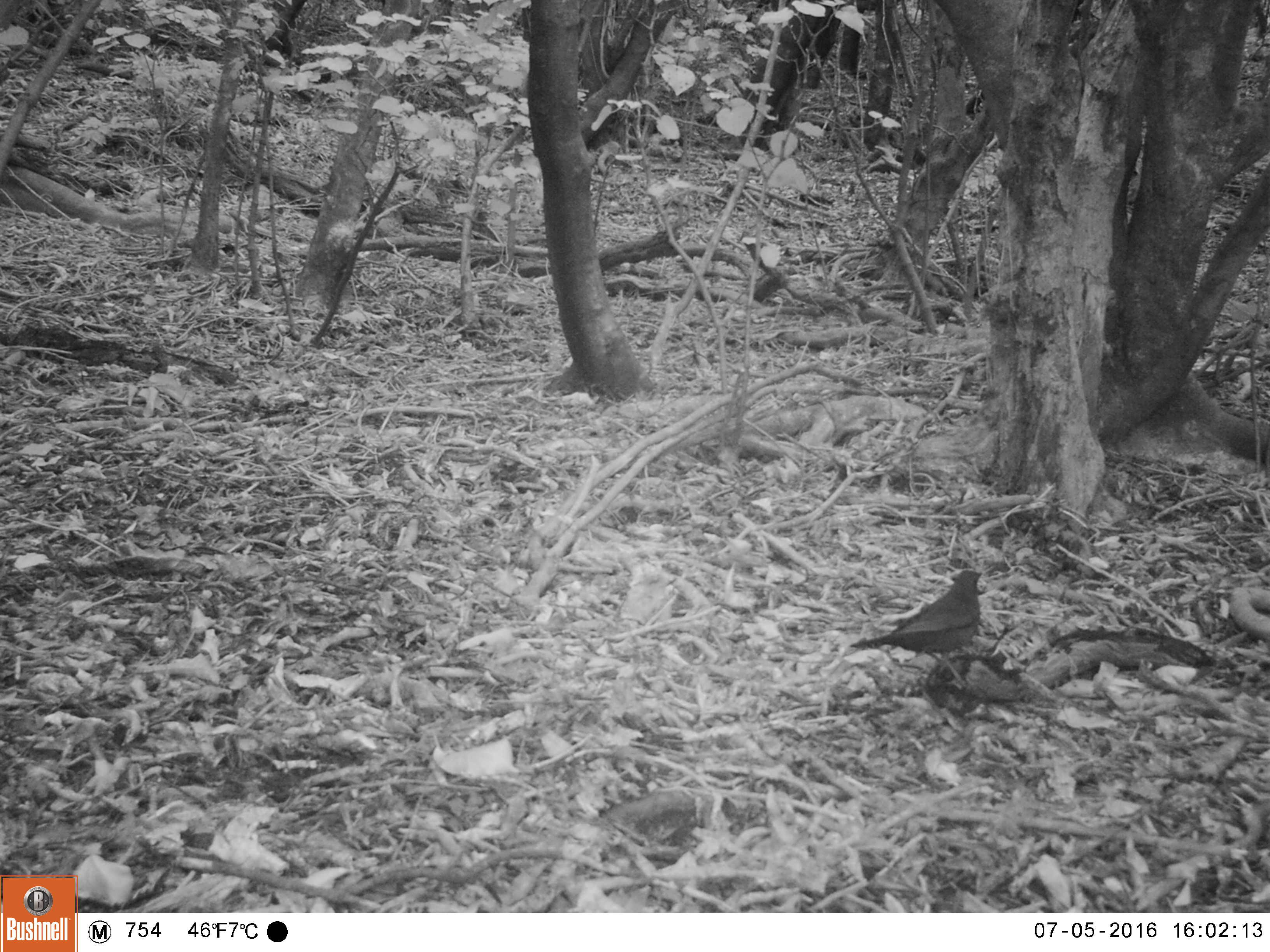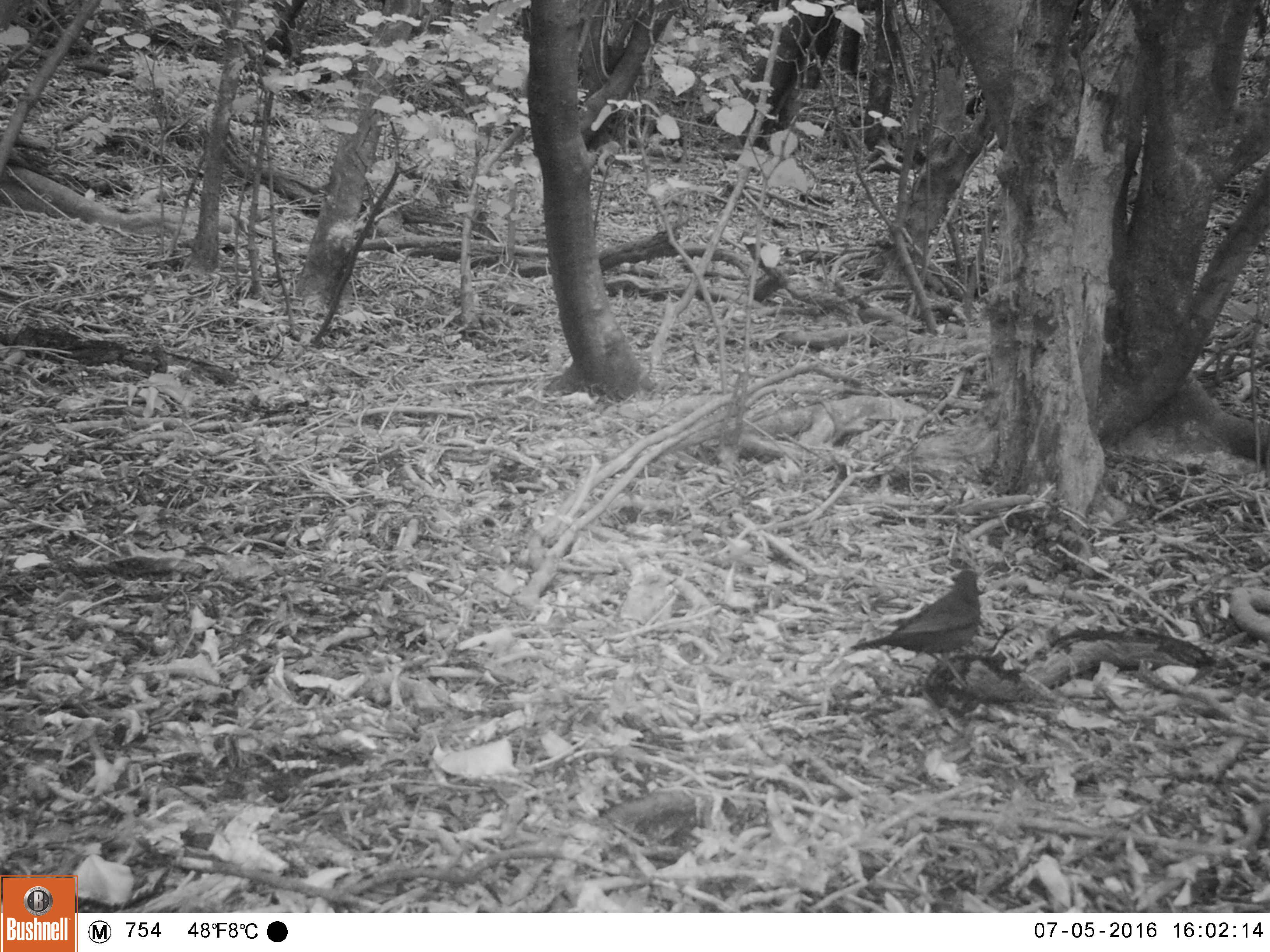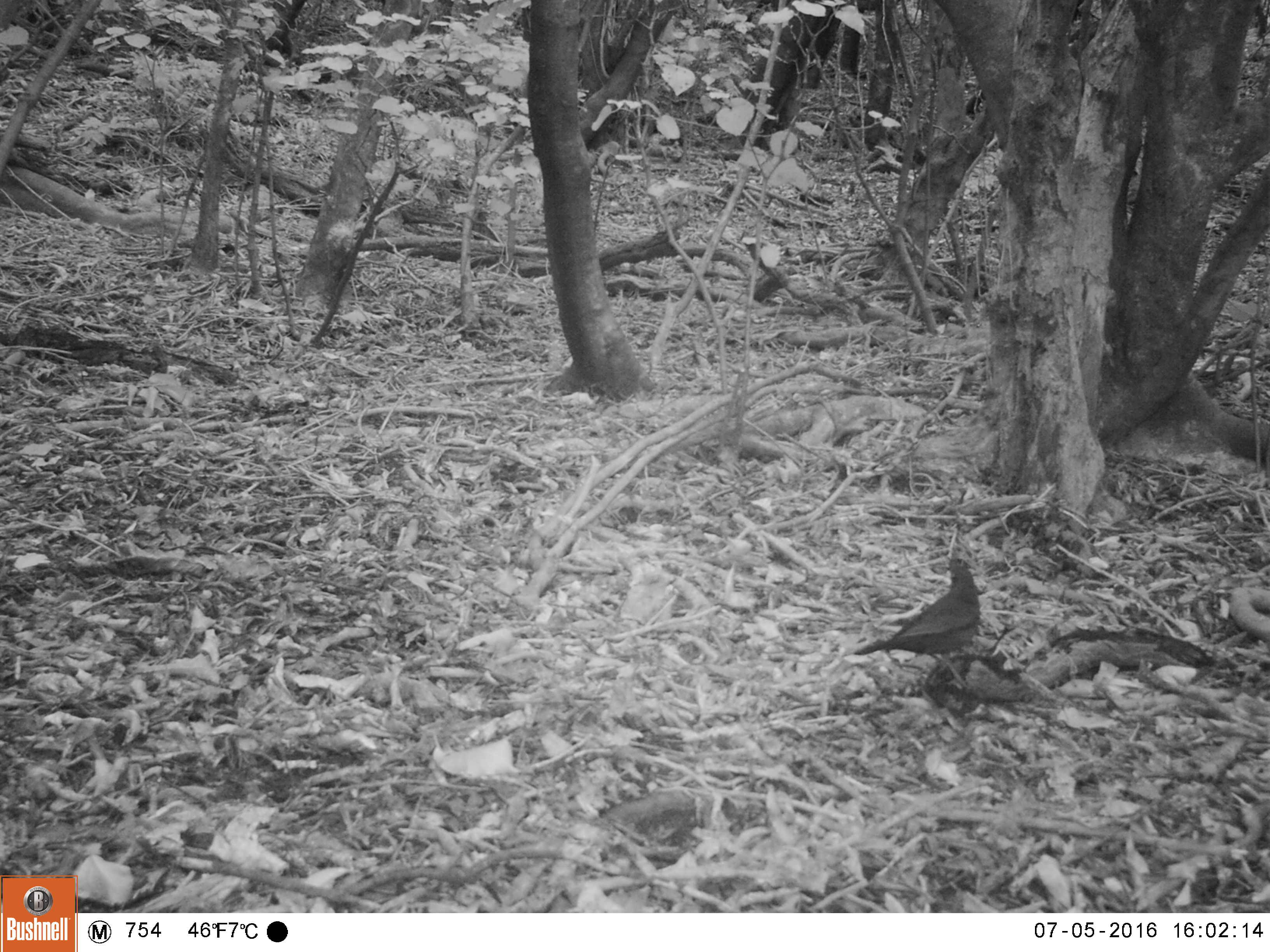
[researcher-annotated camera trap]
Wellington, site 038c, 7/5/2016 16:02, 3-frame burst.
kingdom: Animalia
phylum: Chordata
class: Aves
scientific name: Aves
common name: bird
Bird (Aves).